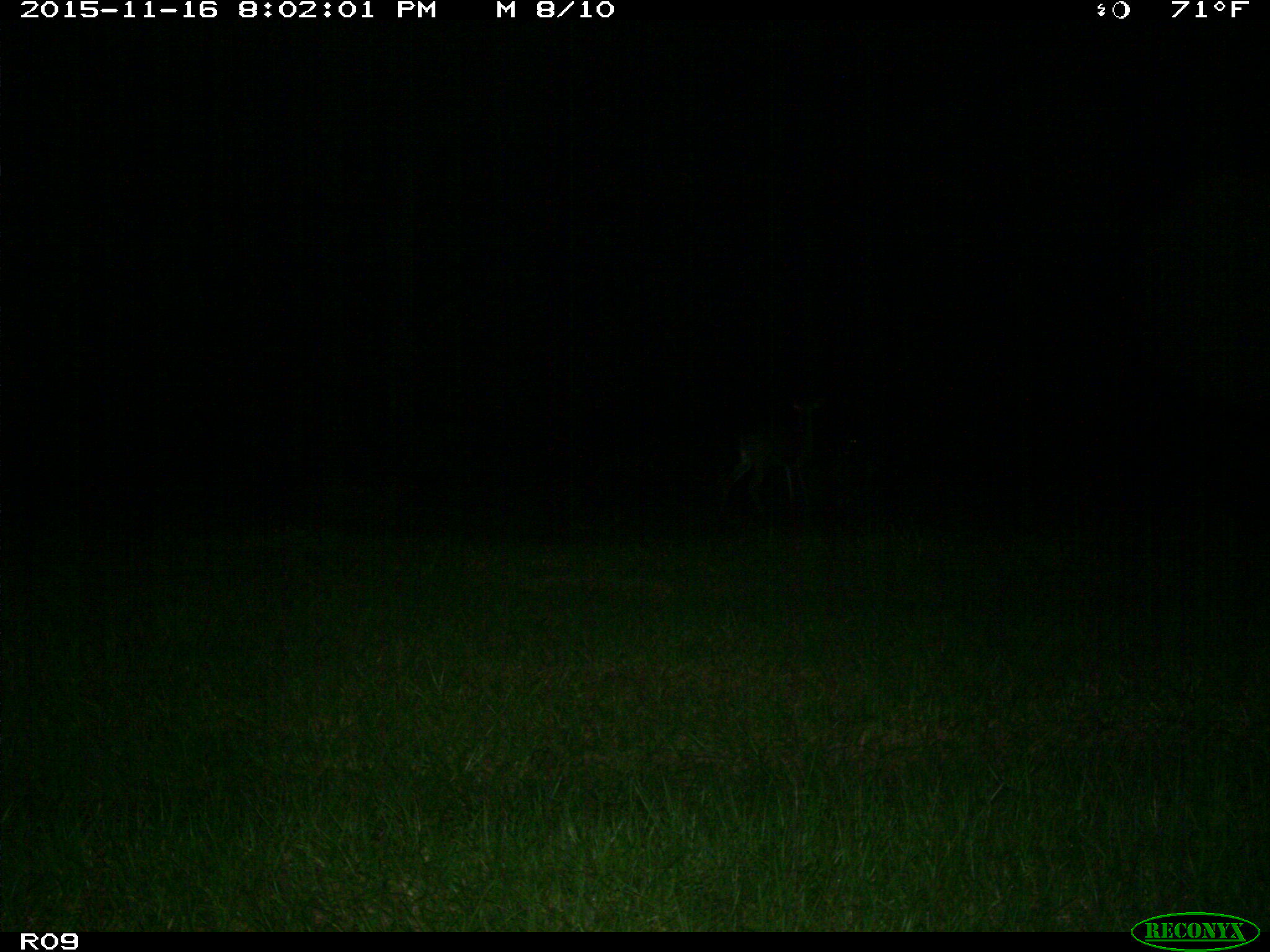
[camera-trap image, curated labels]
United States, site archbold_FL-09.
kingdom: Animalia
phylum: Chordata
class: Mammalia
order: Artiodactyla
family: Cervidae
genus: Odocoileus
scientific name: Odocoileus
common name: deer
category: unidentified deer